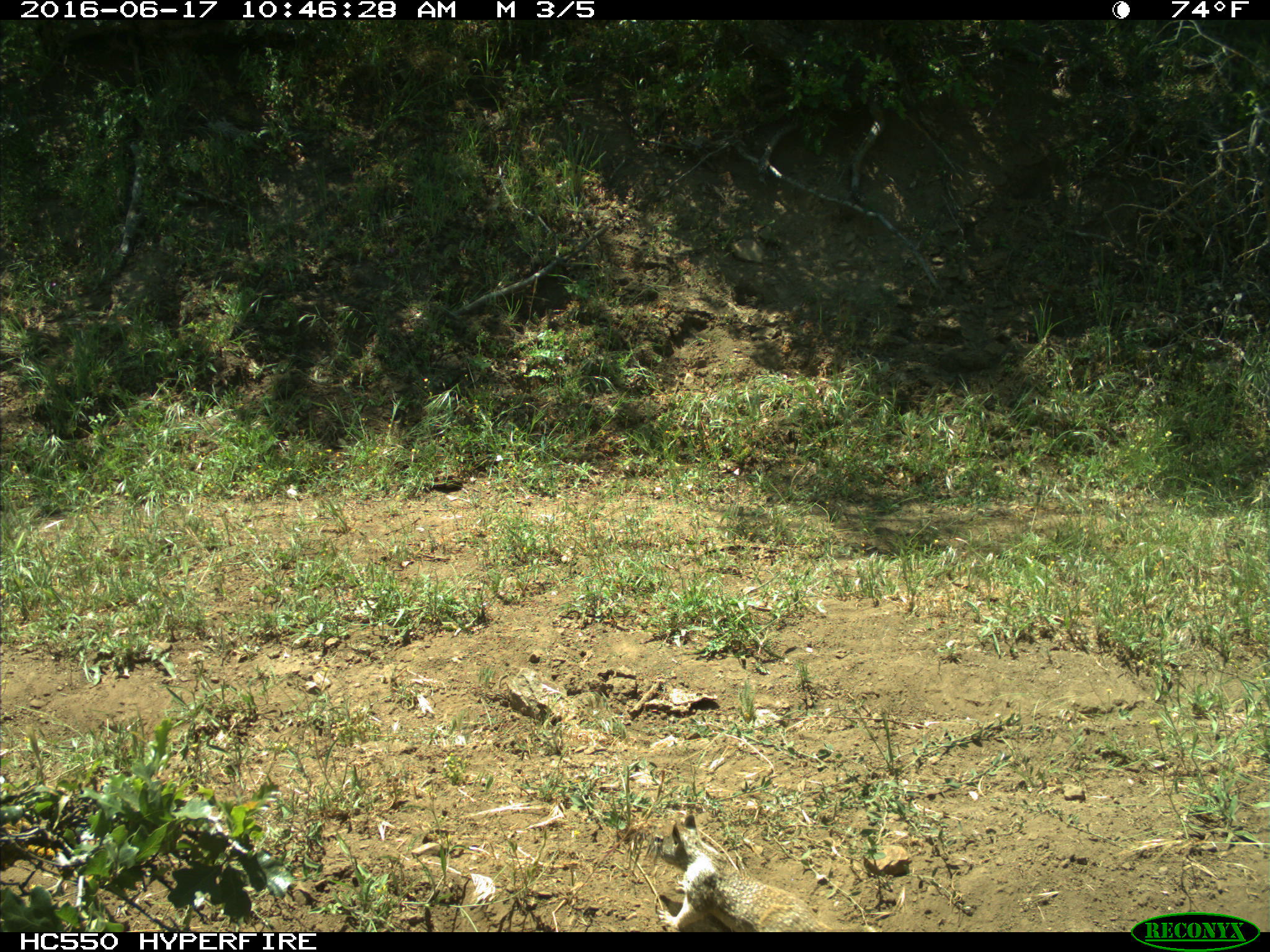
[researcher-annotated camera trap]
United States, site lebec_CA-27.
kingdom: Animalia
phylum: Chordata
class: Mammalia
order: Rodentia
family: Sciuridae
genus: Otospermophilus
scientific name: Otospermophilus beecheyi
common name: california ground squirrel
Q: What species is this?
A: Otospermophilus beecheyi (california ground squirrel).